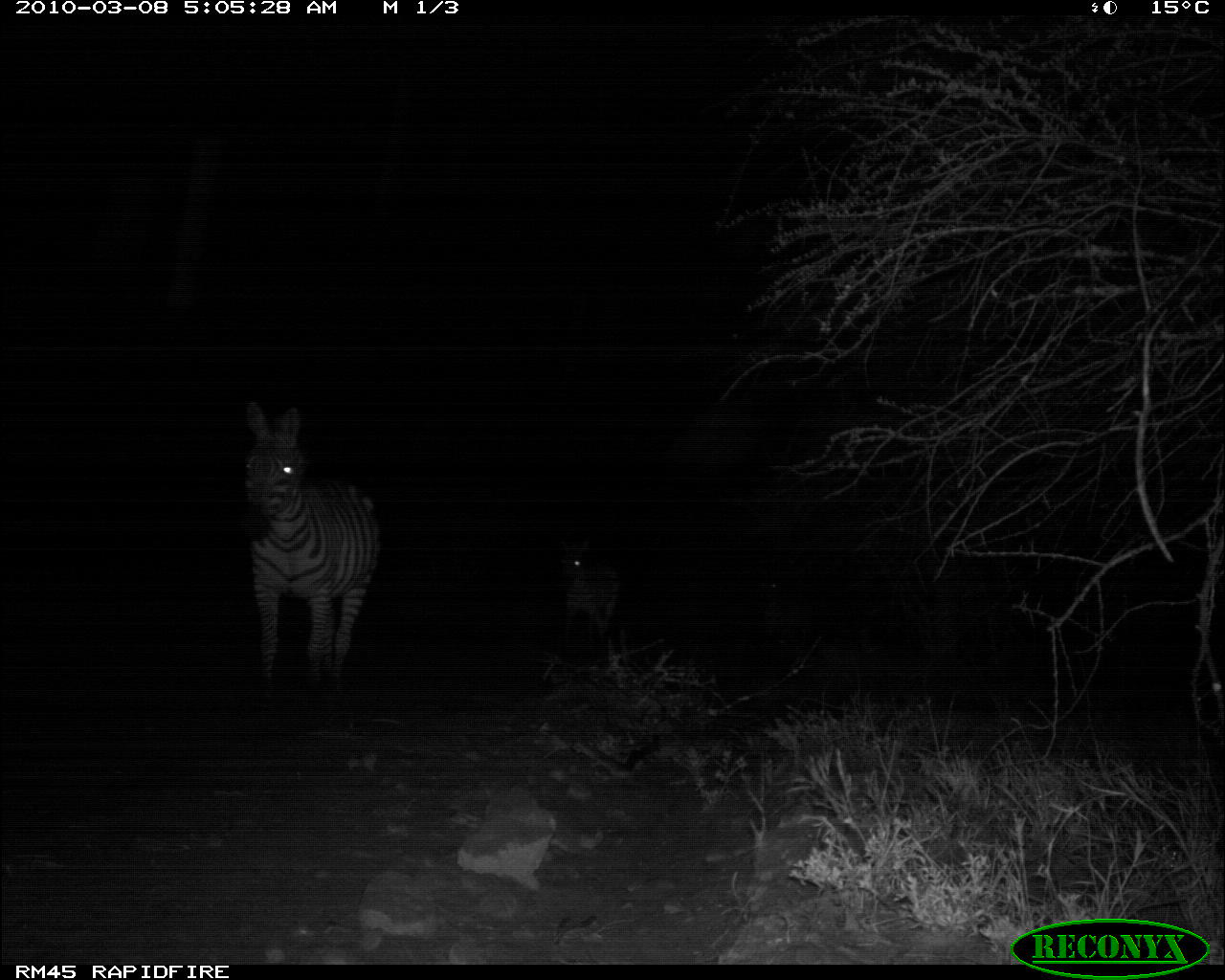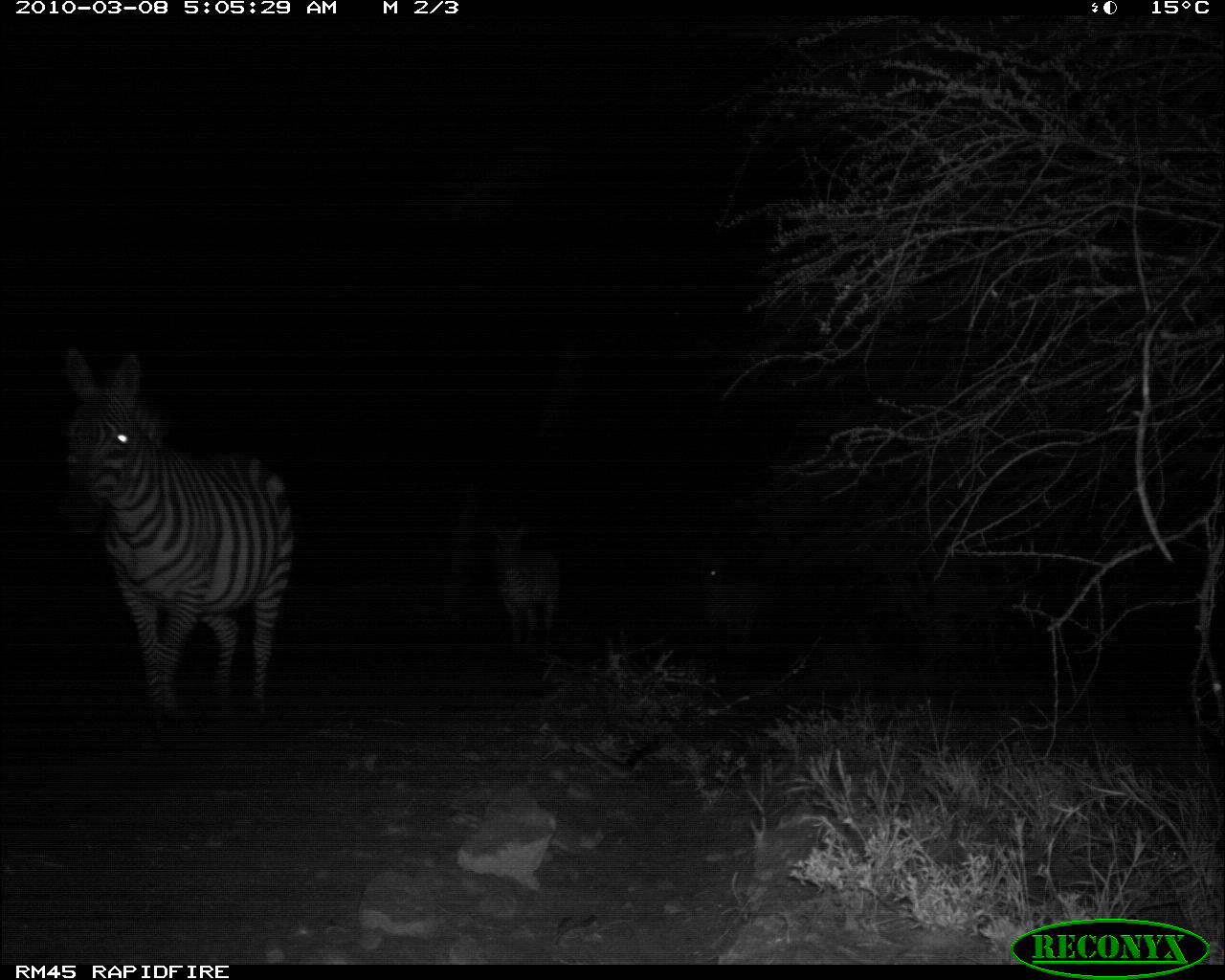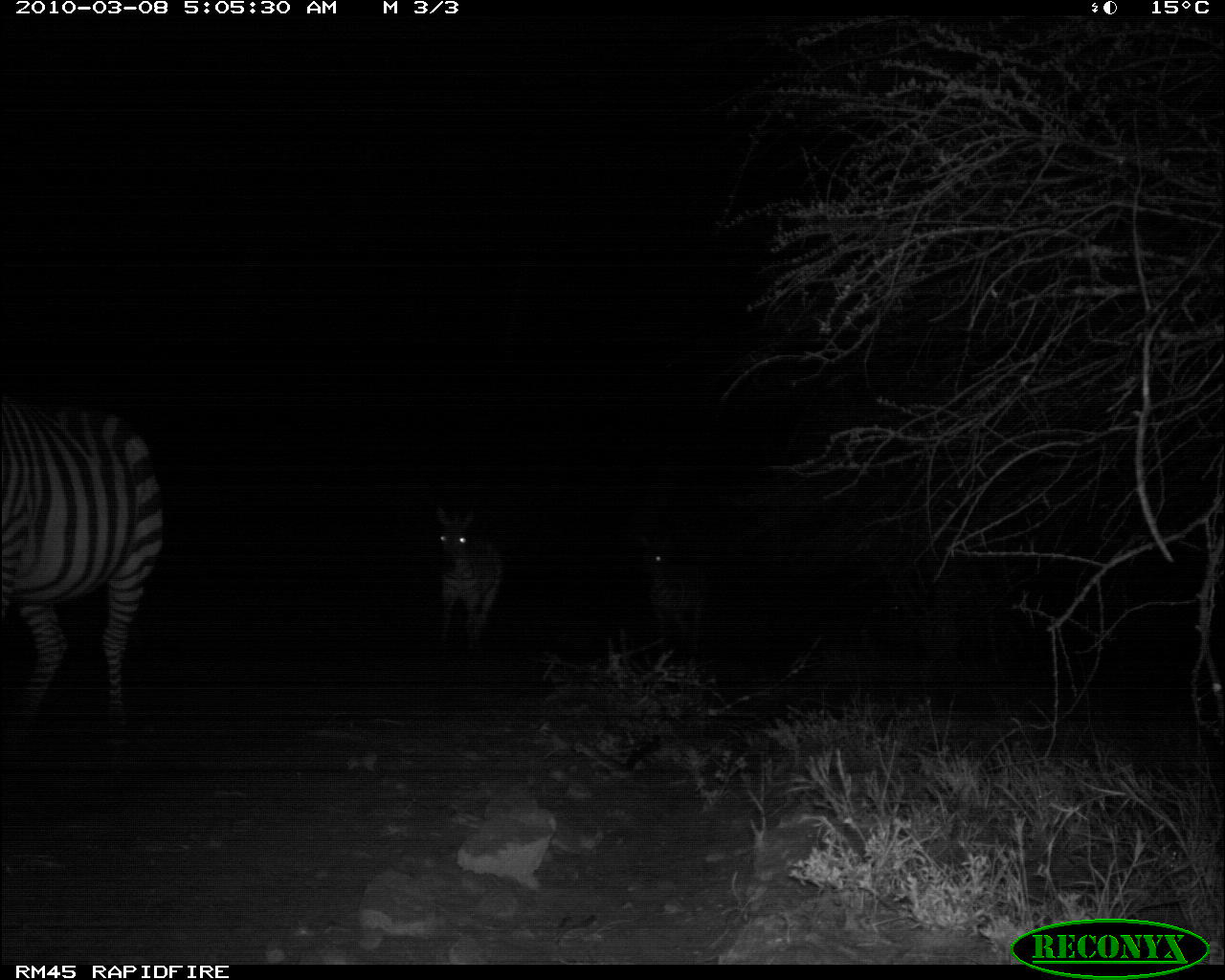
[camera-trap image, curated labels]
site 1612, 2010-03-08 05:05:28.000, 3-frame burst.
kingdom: Animalia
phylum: Chordata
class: Mammalia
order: Perissodactyla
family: Equidae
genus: Equus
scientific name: Equus quagga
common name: plains zebra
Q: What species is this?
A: Equus quagga (plains zebra).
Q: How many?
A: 3.